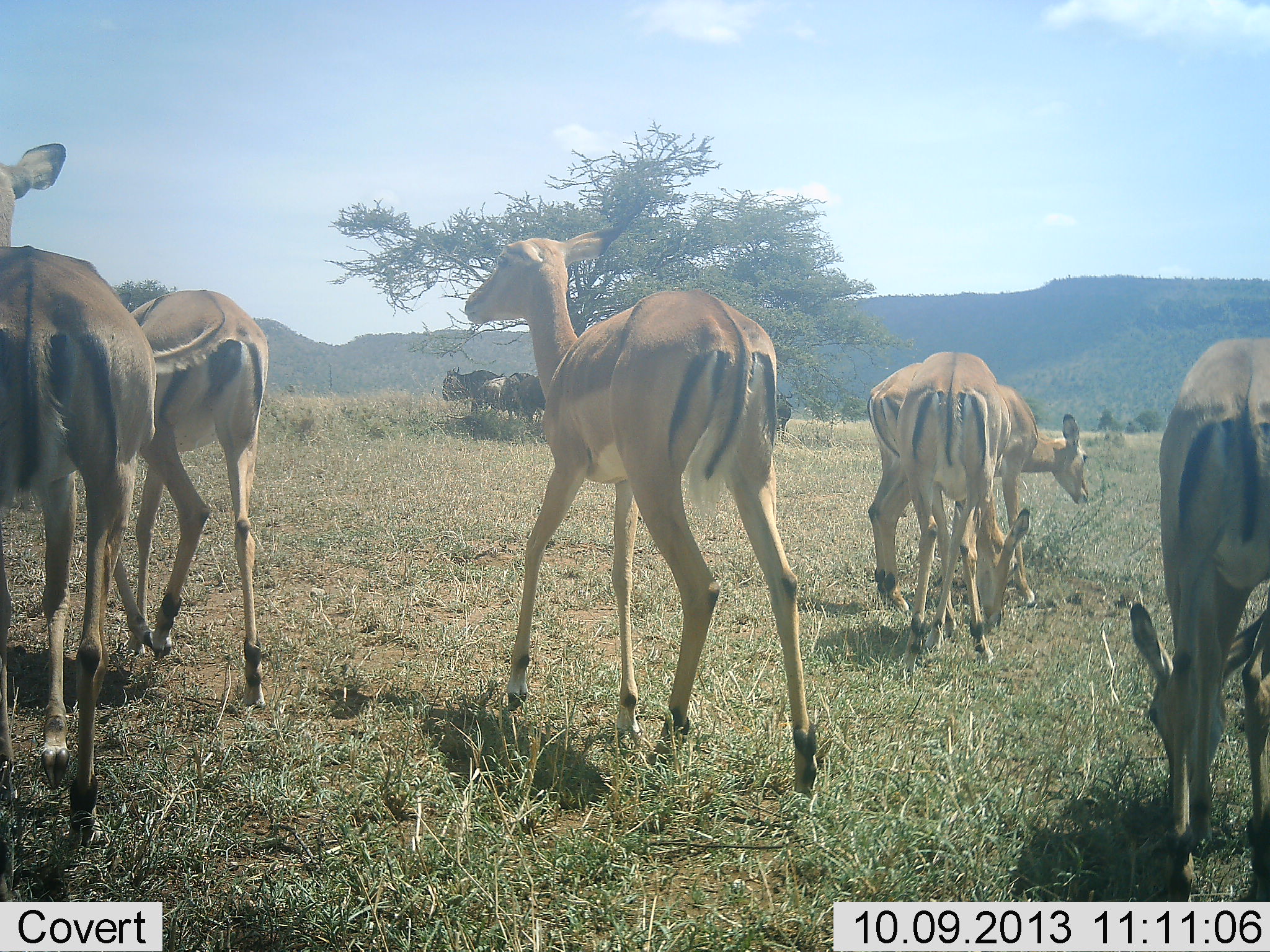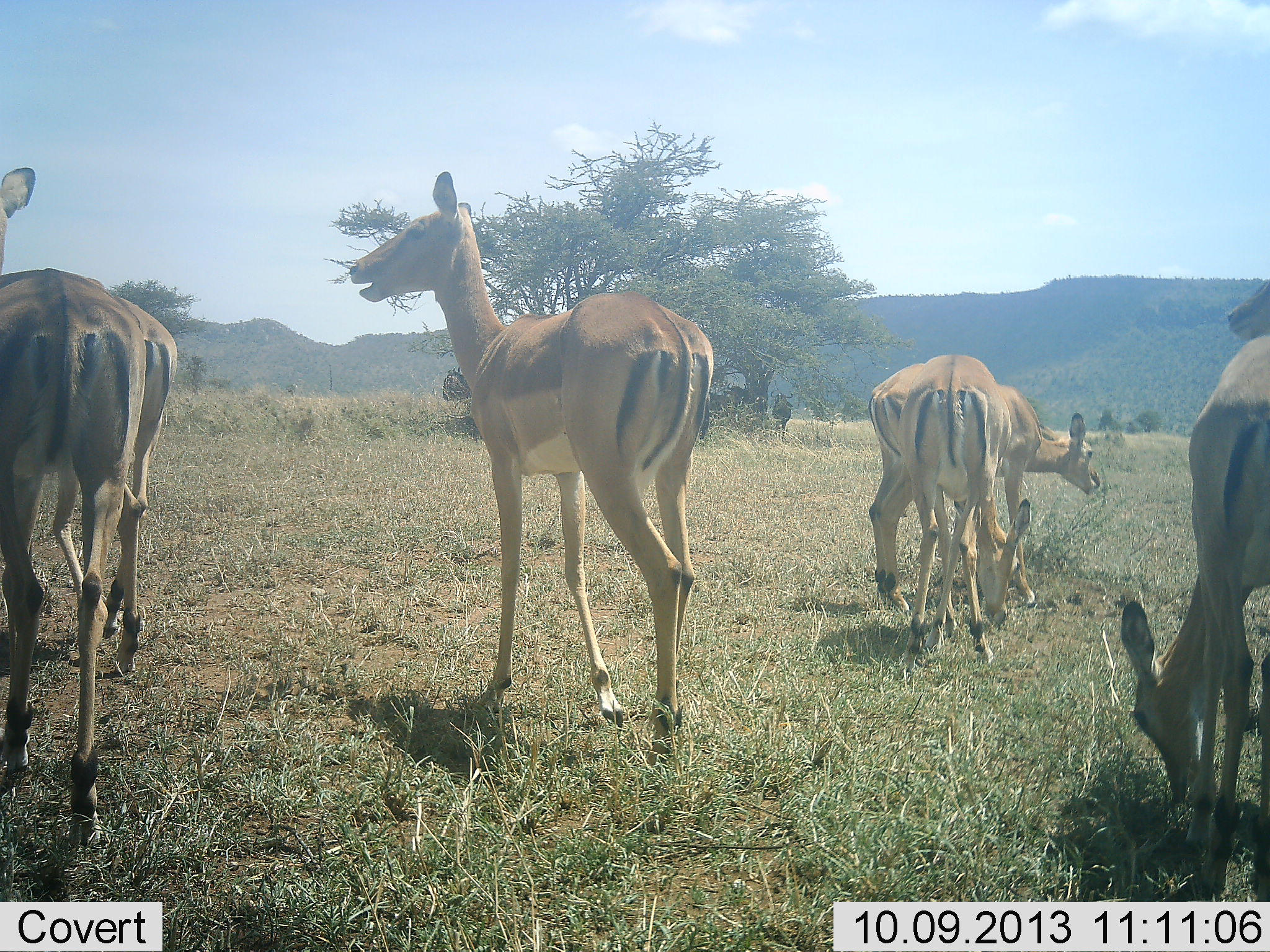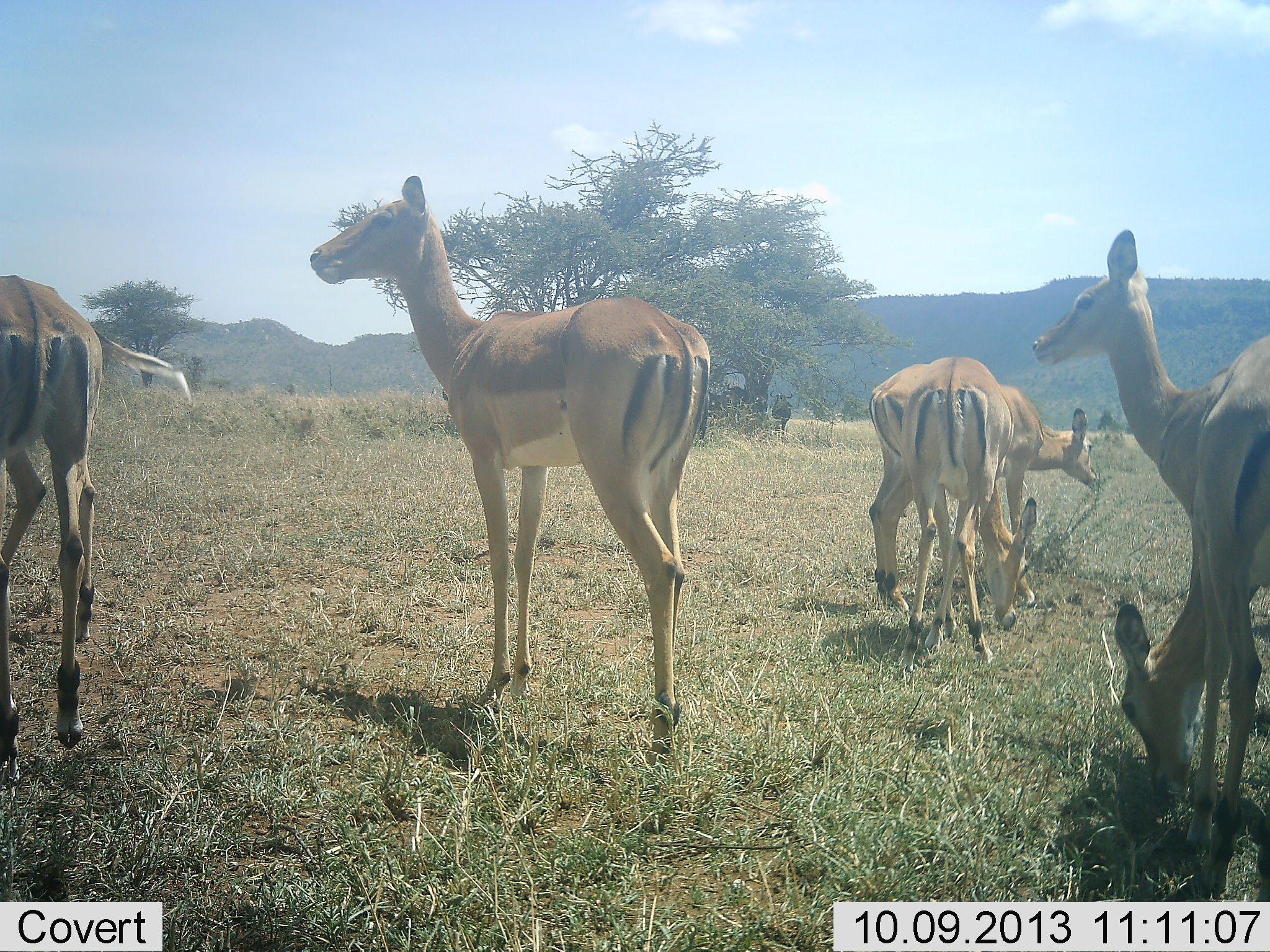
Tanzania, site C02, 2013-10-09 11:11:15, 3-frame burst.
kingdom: Animalia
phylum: Chordata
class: Mammalia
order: Artiodactyla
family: Bovidae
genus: Aepyceros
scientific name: Aepyceros melampus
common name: impala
Impala (Aepyceros melampus), count 7. Behavior (volunteer vote fractions): standing 62%, resting 0%, moving 62%, interacting 8%. Young present (vote fraction): 0%. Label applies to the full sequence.